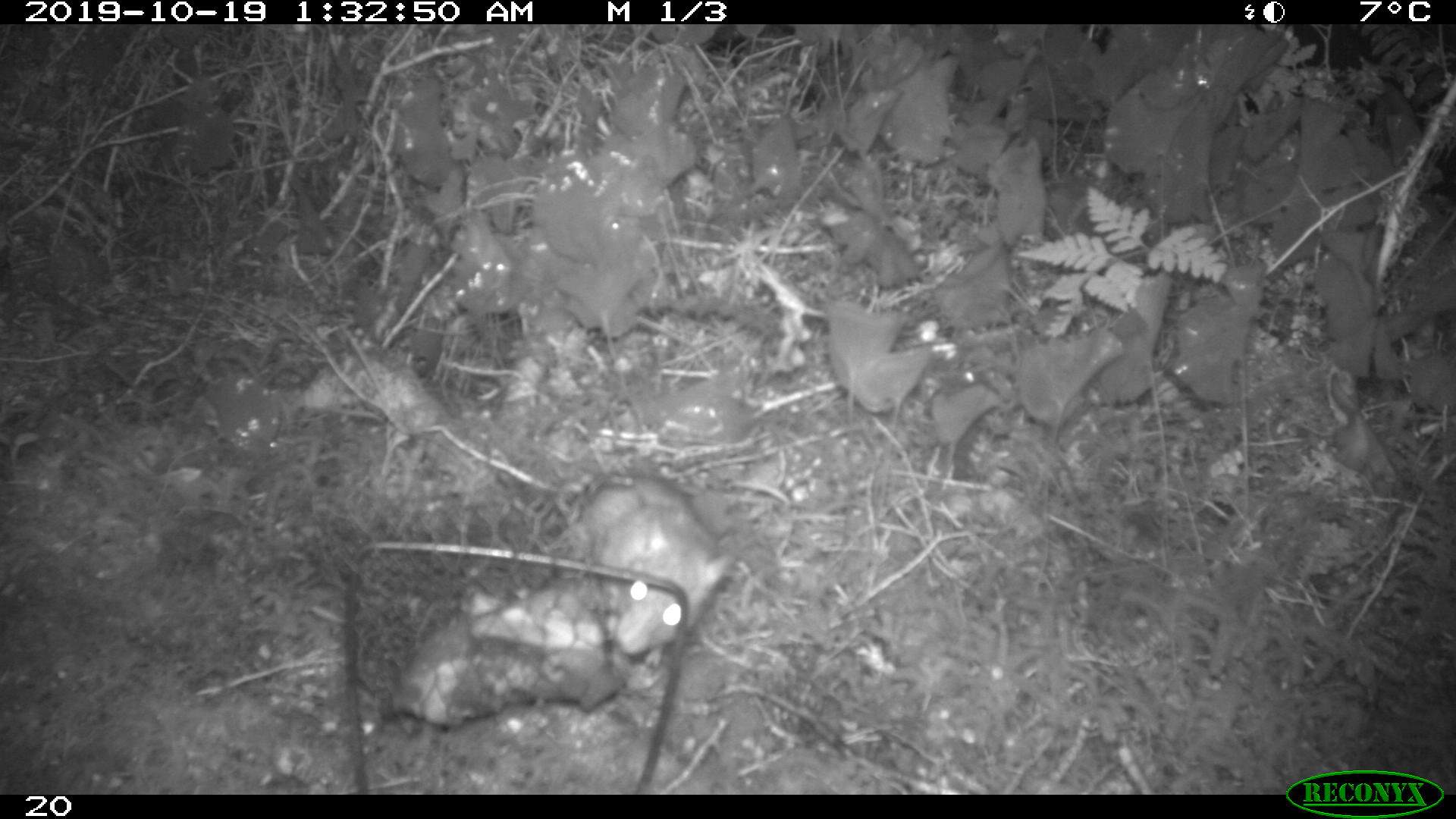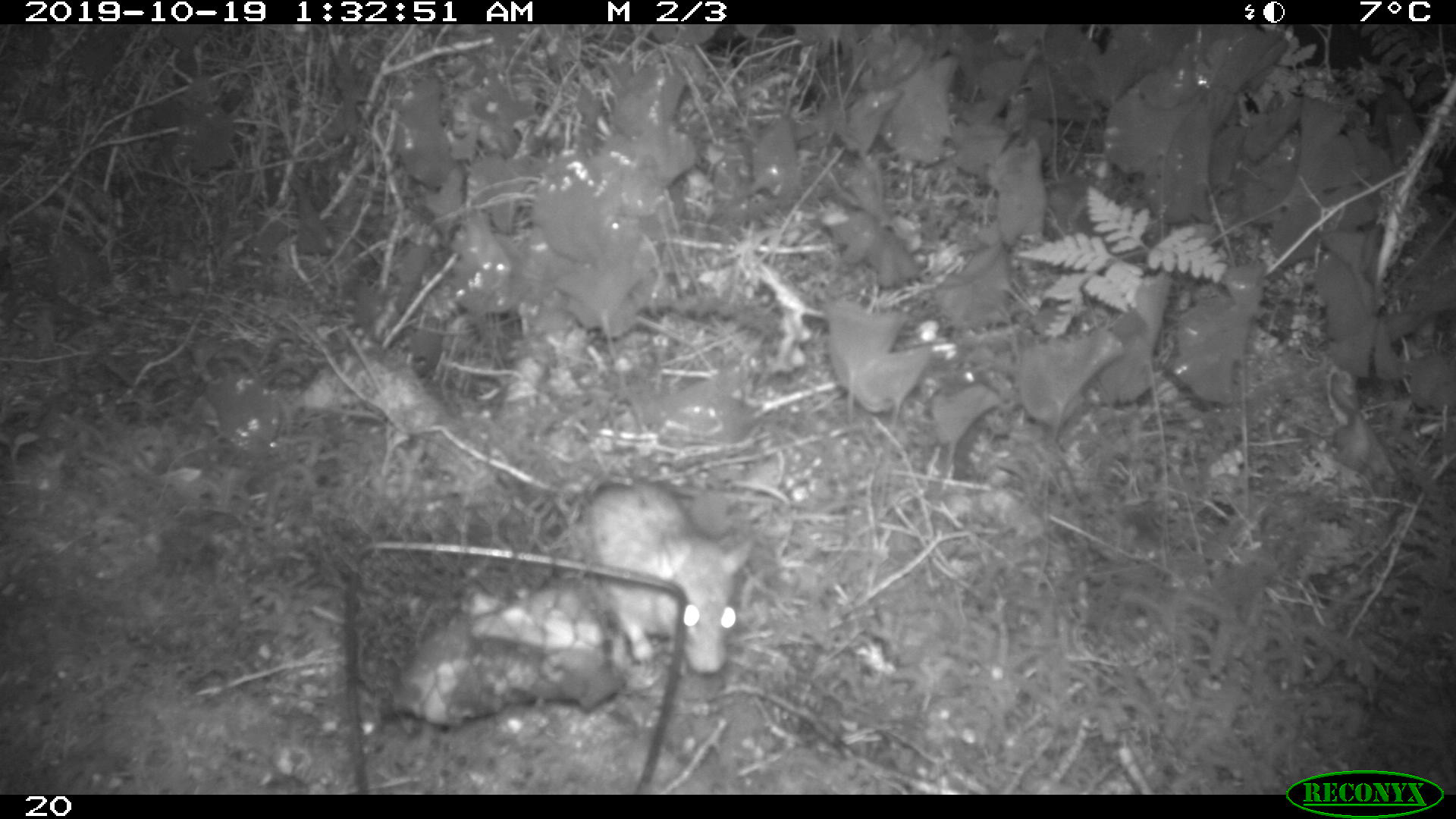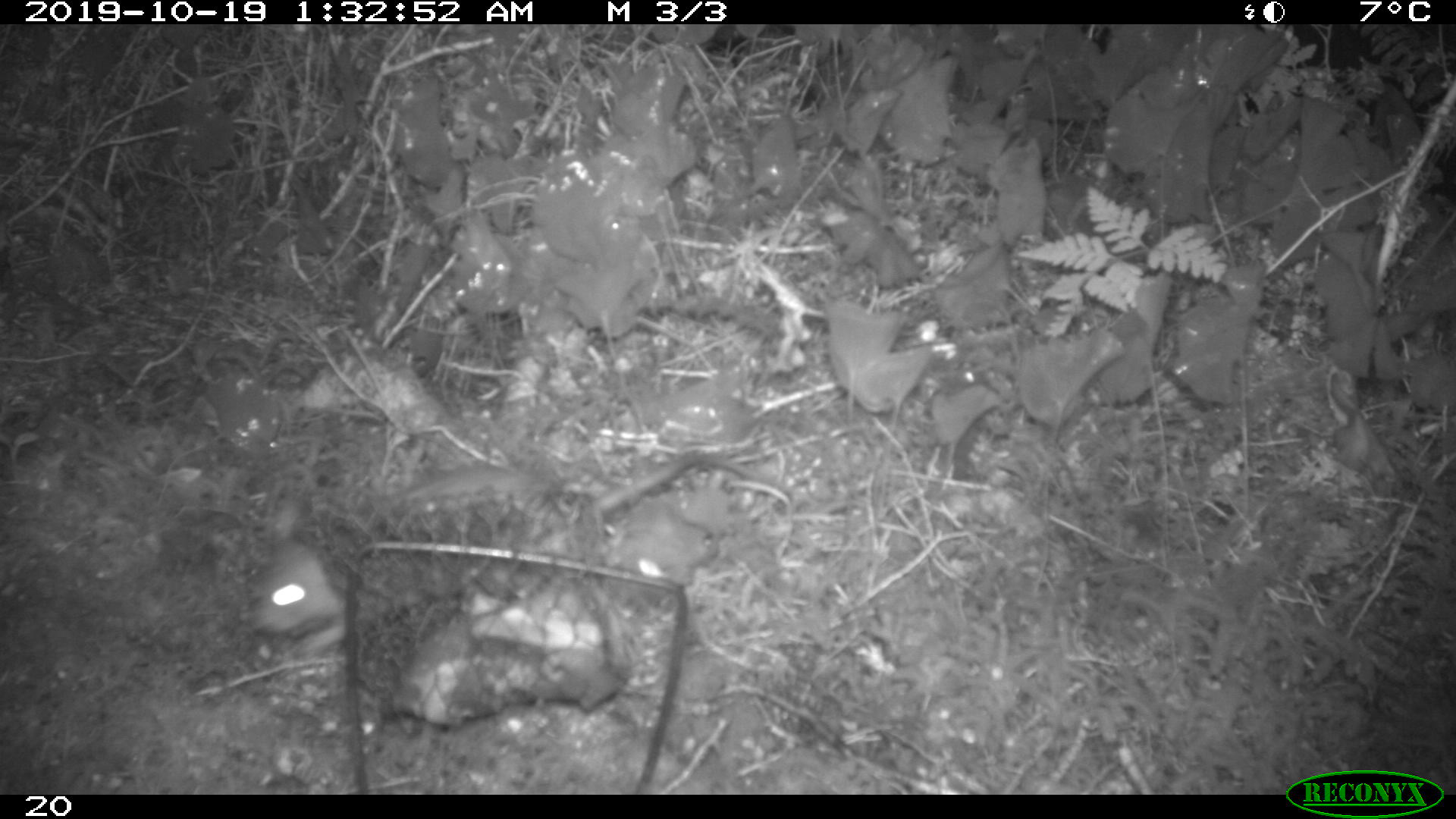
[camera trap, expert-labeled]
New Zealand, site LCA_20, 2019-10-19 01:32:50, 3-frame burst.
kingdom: Animalia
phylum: Chordata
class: Mammalia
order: Rodentia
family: Muridae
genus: Rattus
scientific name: Rattus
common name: rat